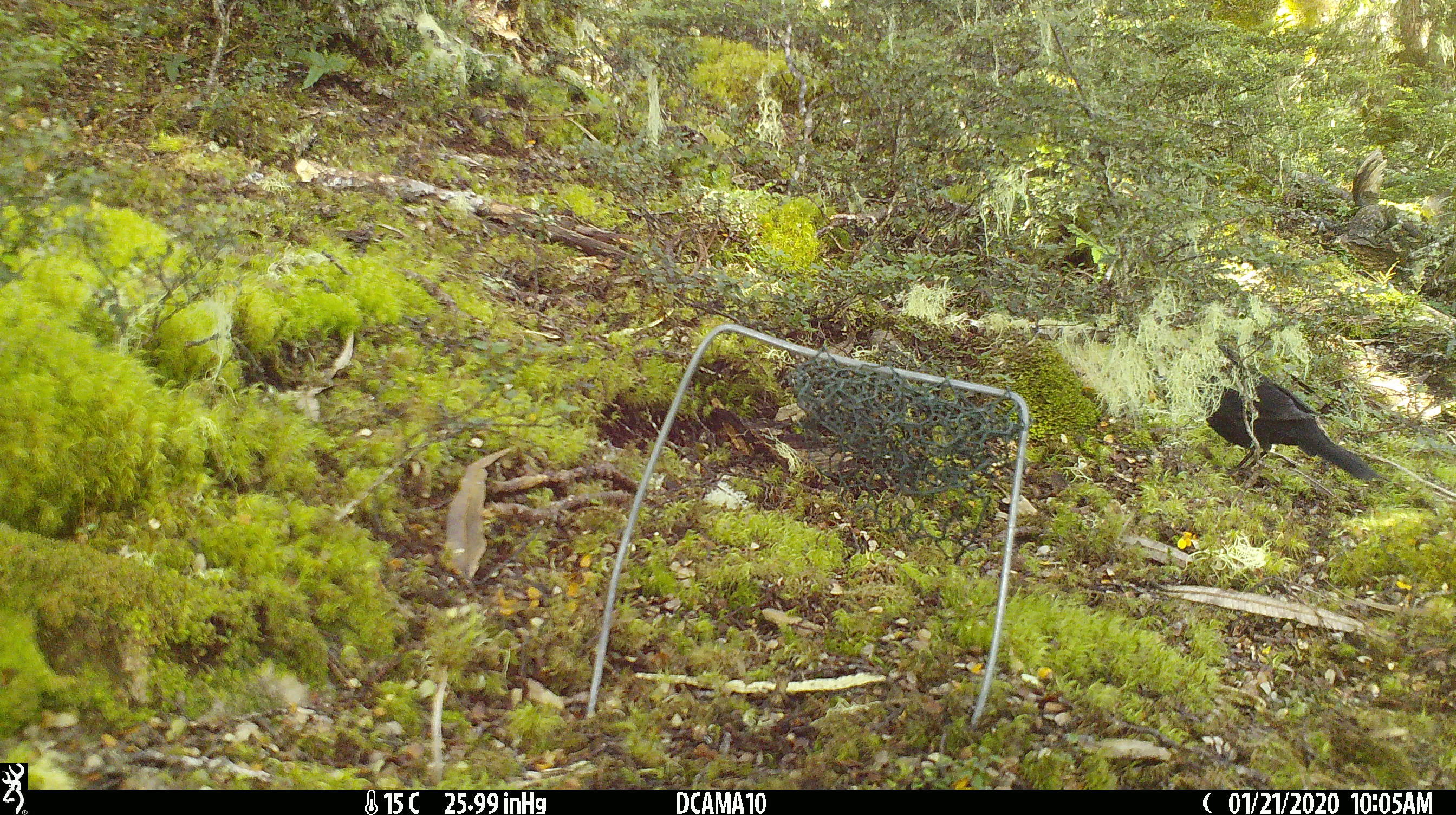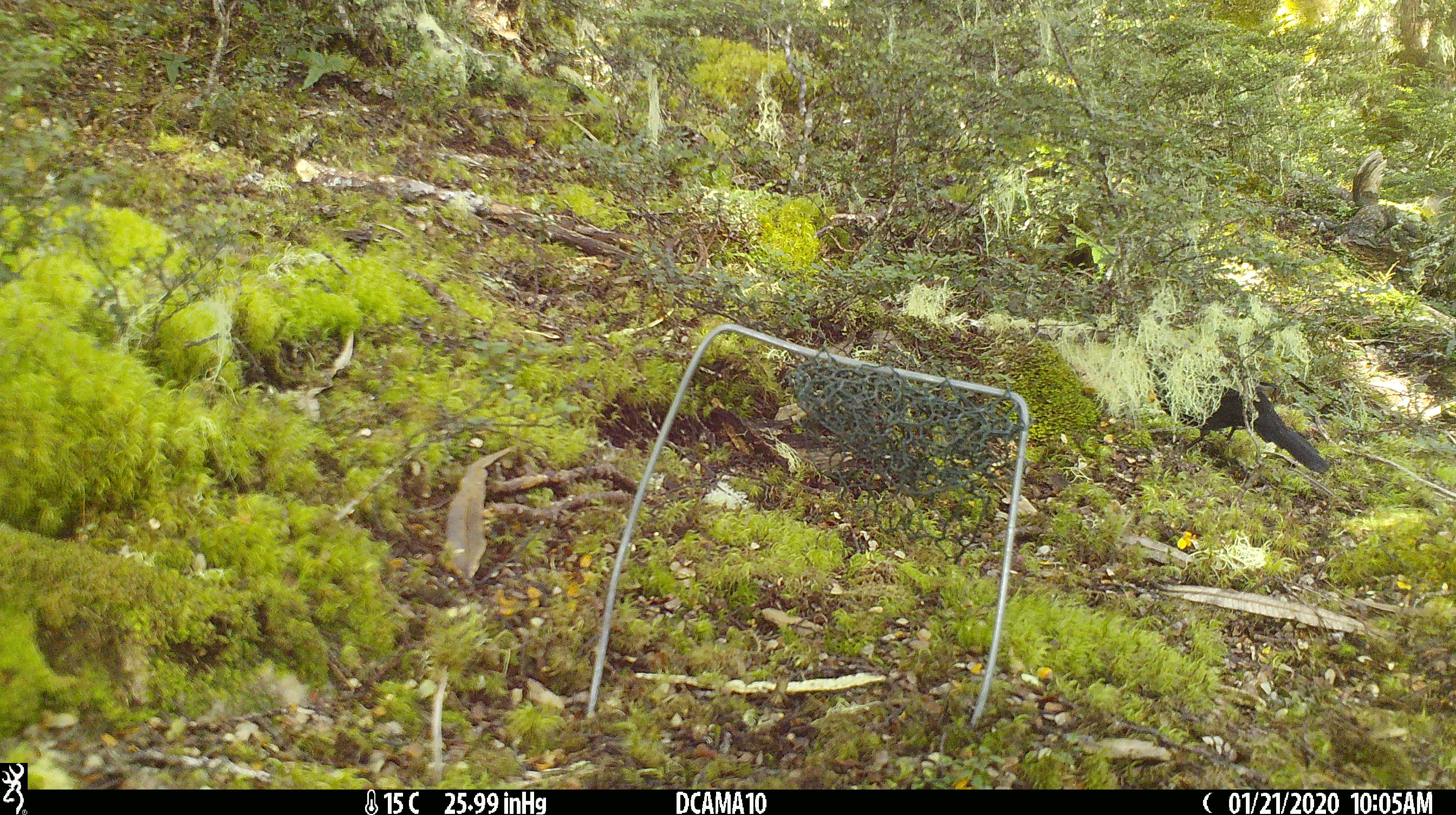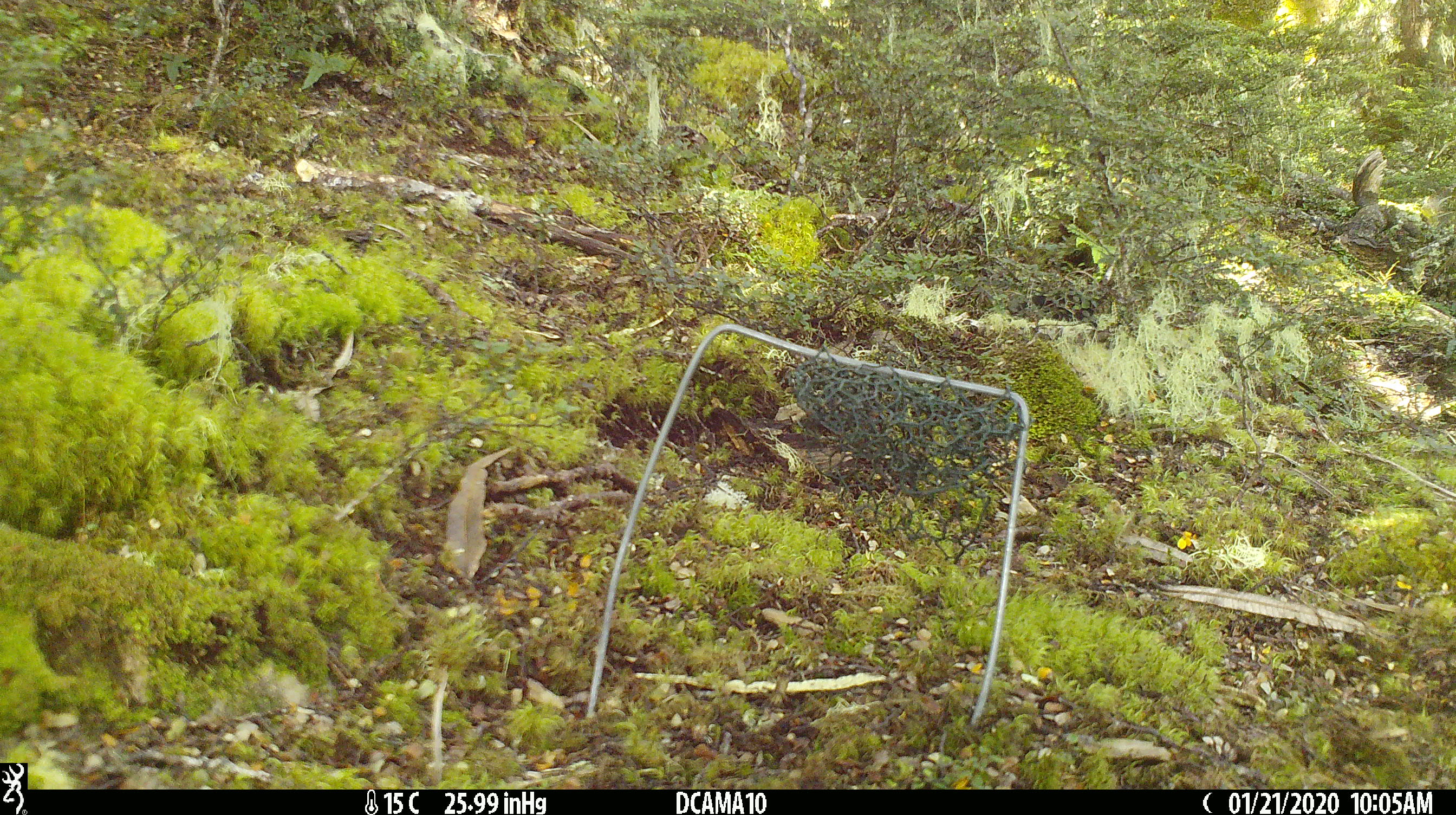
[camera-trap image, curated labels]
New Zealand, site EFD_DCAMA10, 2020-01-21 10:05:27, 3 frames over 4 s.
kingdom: Animalia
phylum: Chordata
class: Aves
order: Passeriformes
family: Turdidae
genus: Turdus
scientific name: Turdus merula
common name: eurasian blackbird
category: blackbird